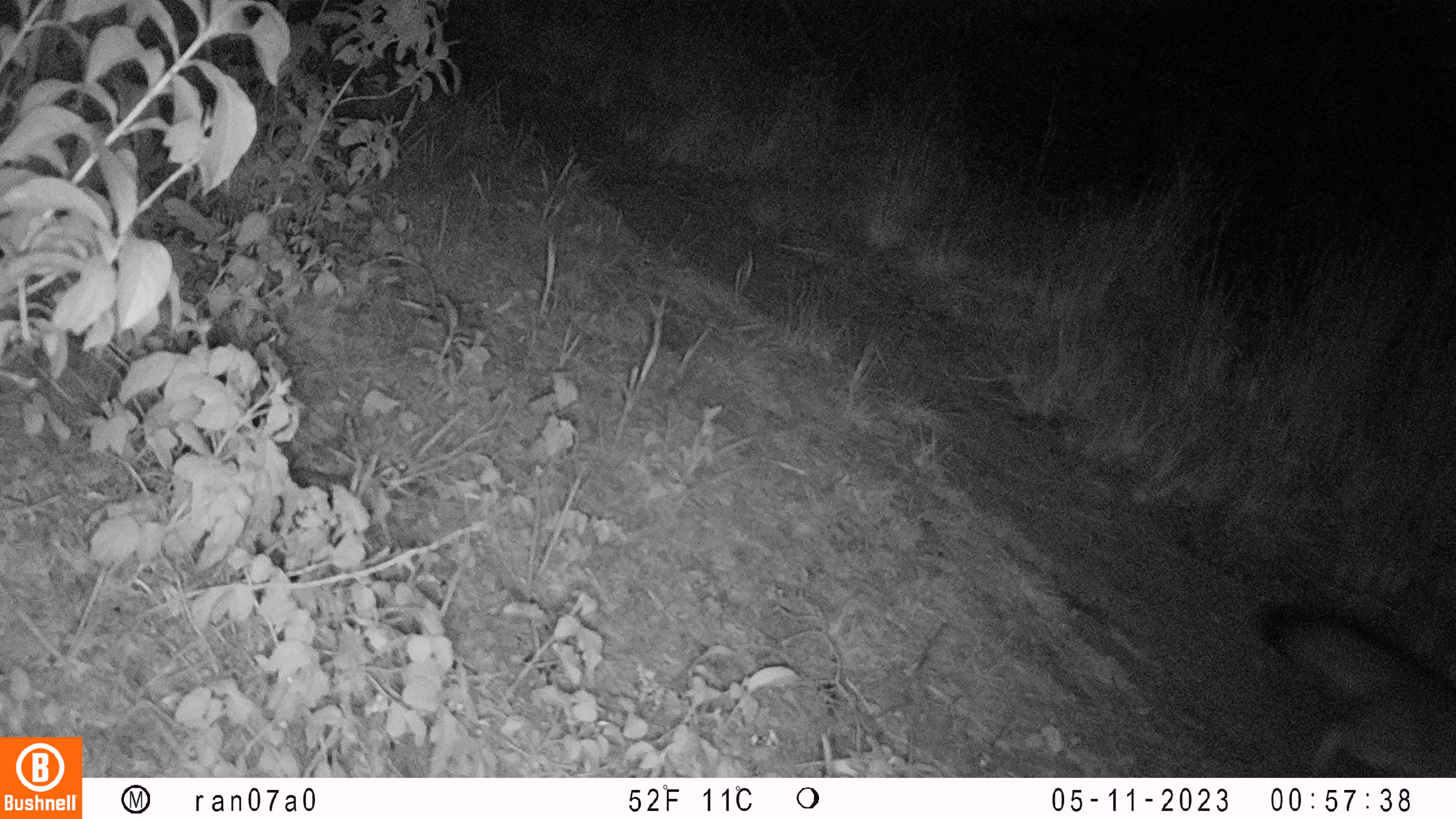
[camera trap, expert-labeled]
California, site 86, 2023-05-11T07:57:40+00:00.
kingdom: Animalia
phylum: Chordata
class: Mammalia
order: Carnivora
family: Canidae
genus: Urocyon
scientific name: Urocyon cinereoargenteus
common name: gray fox